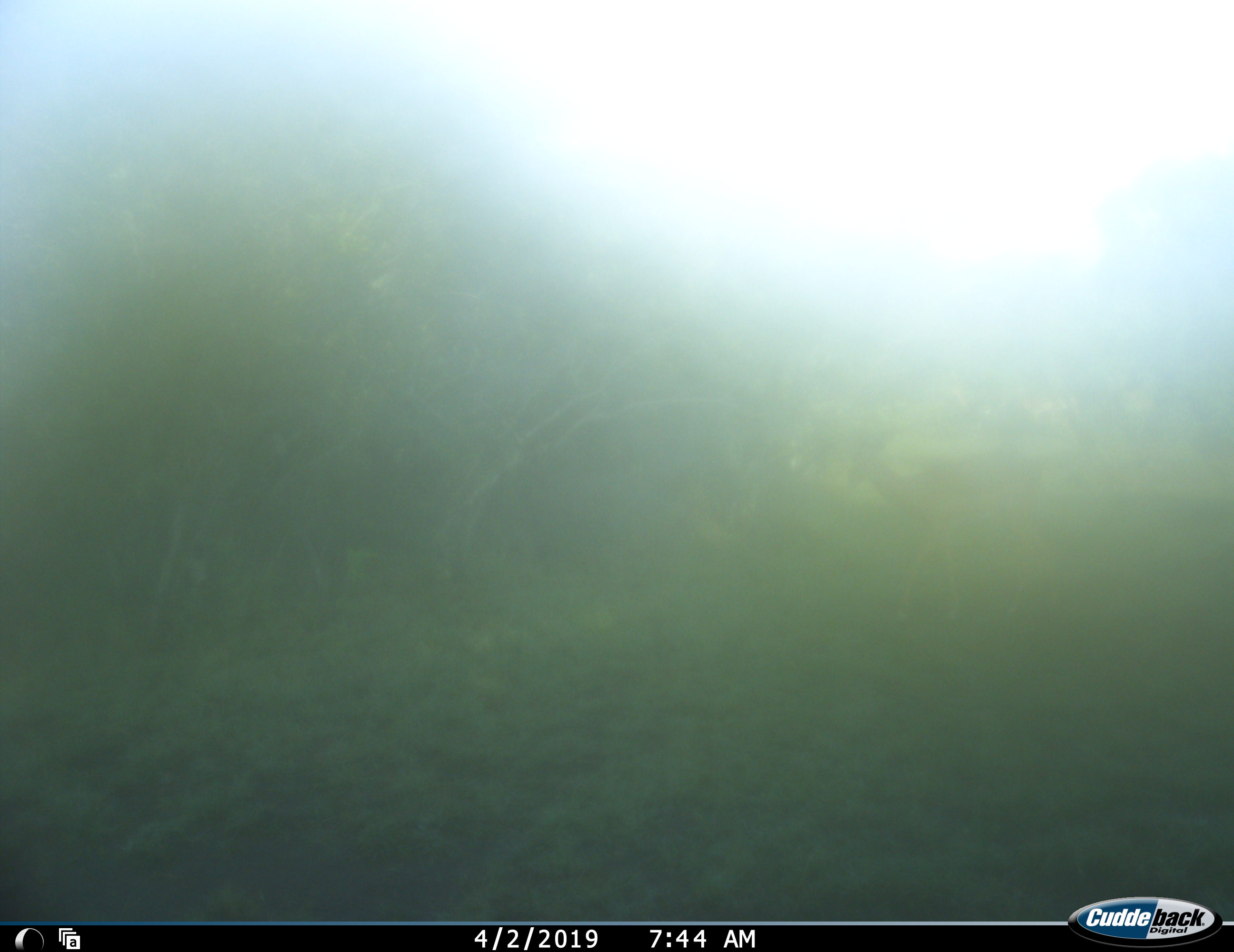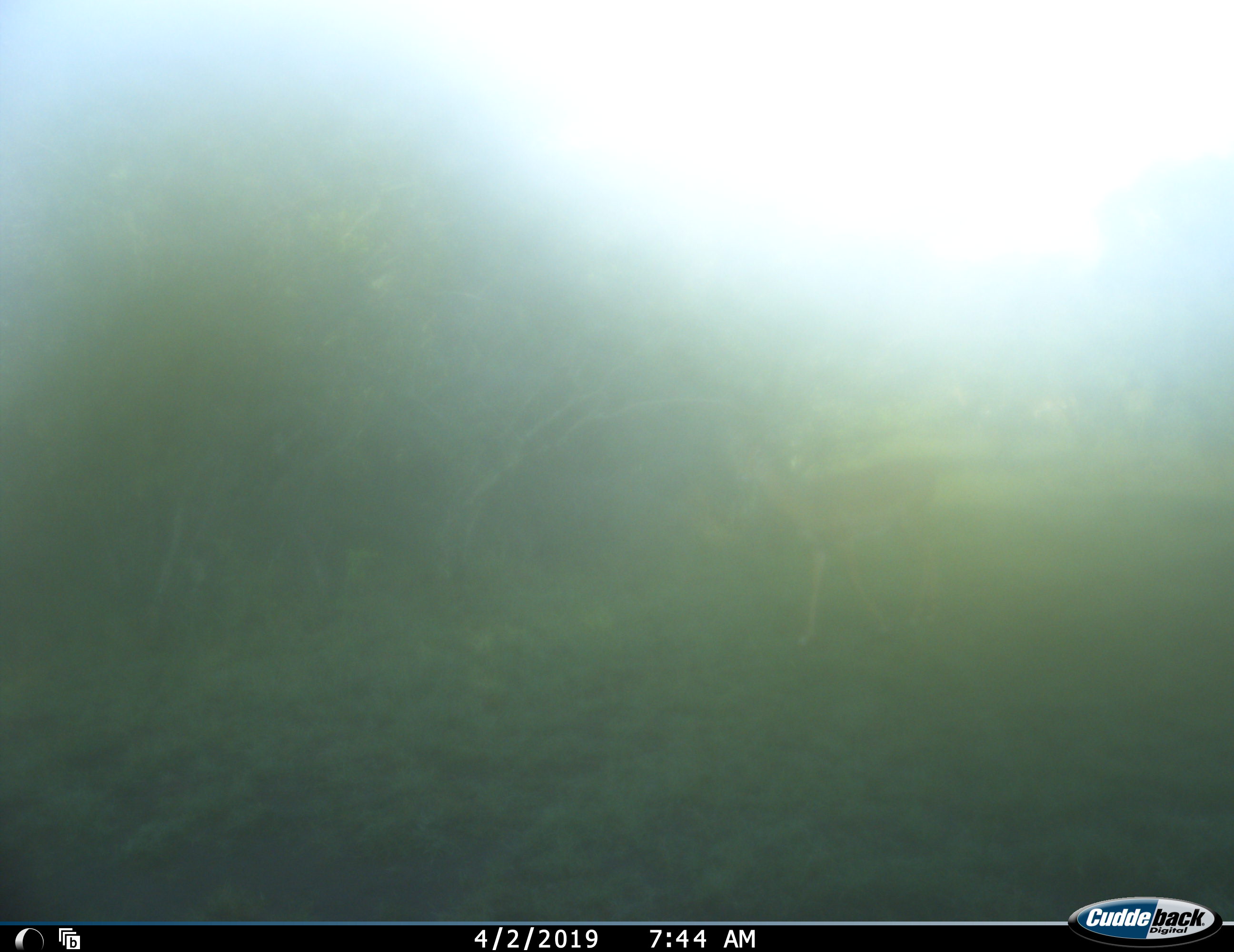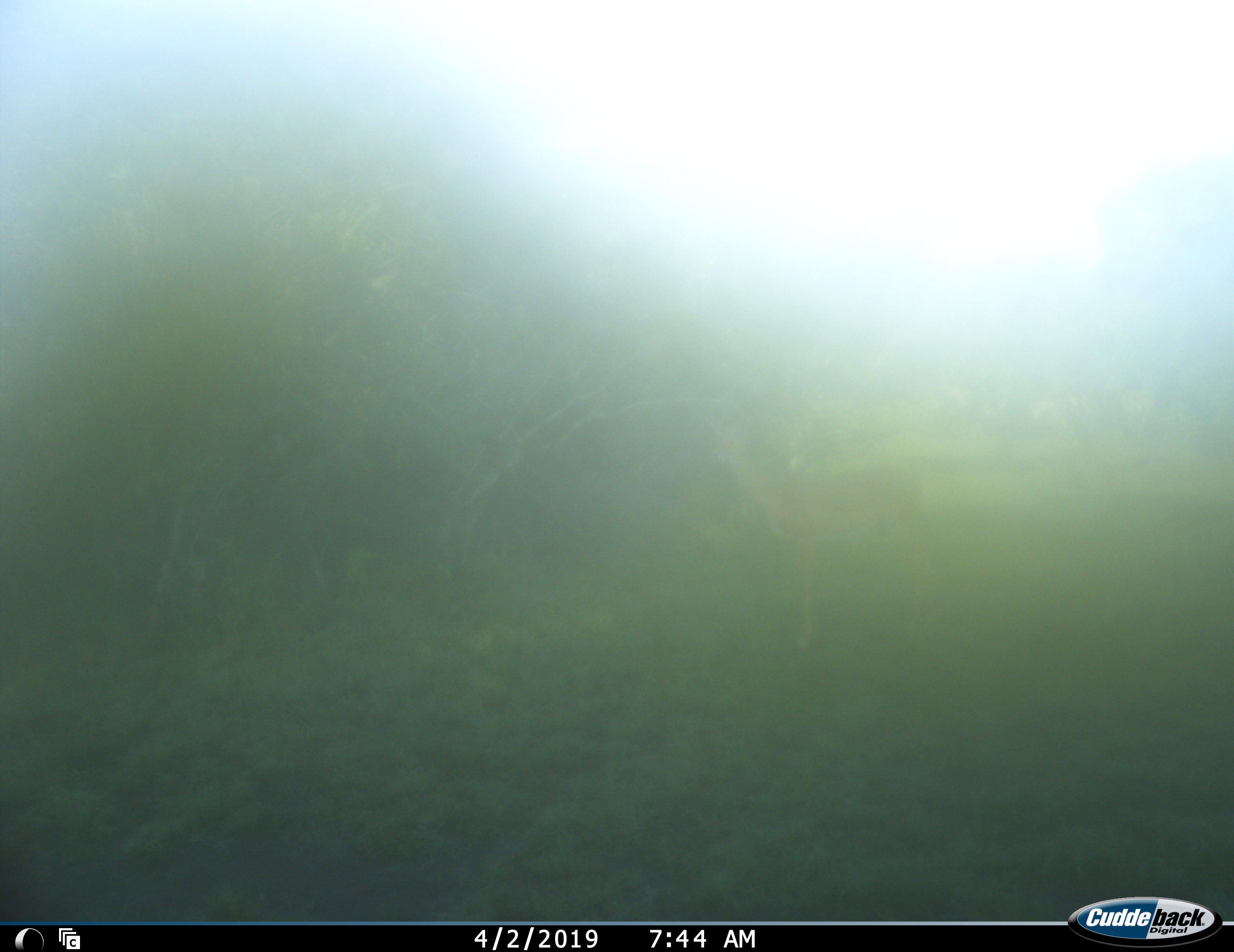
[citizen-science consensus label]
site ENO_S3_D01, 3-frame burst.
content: unidentified animal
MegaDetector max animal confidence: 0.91